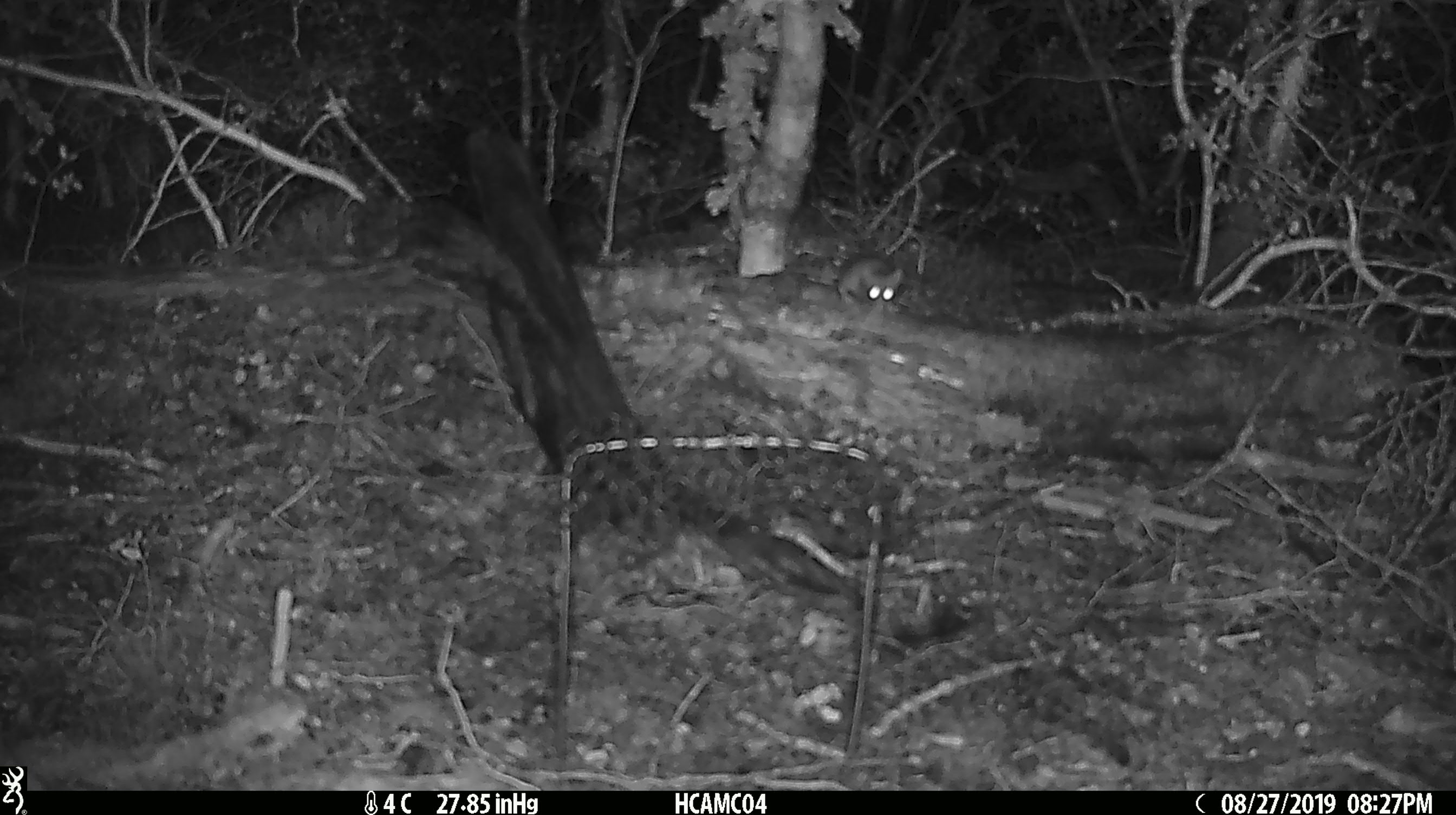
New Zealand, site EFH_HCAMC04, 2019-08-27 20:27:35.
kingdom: Animalia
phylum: Chordata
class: Mammalia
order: Rodentia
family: Muridae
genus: Mus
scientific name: Mus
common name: mouse